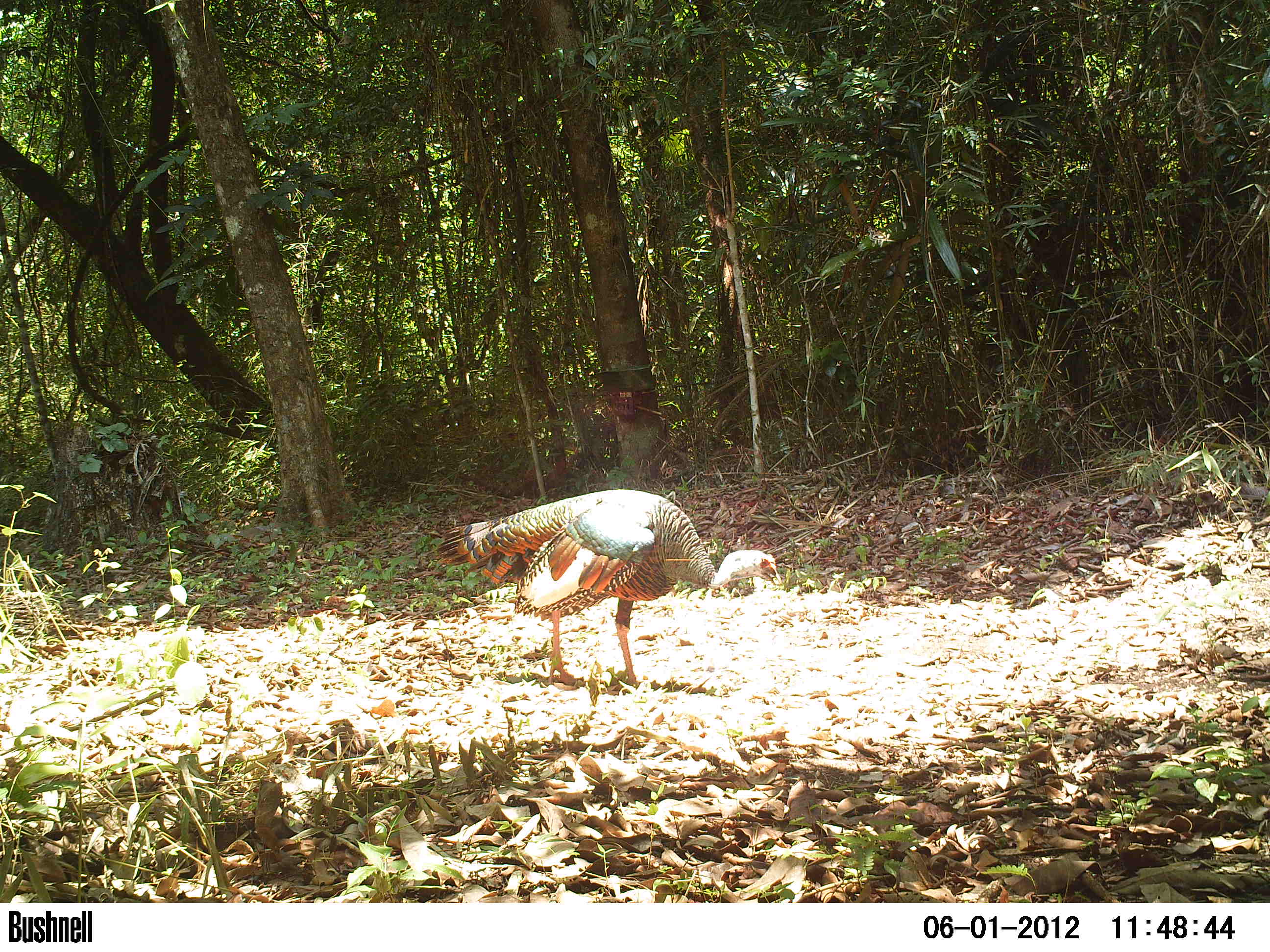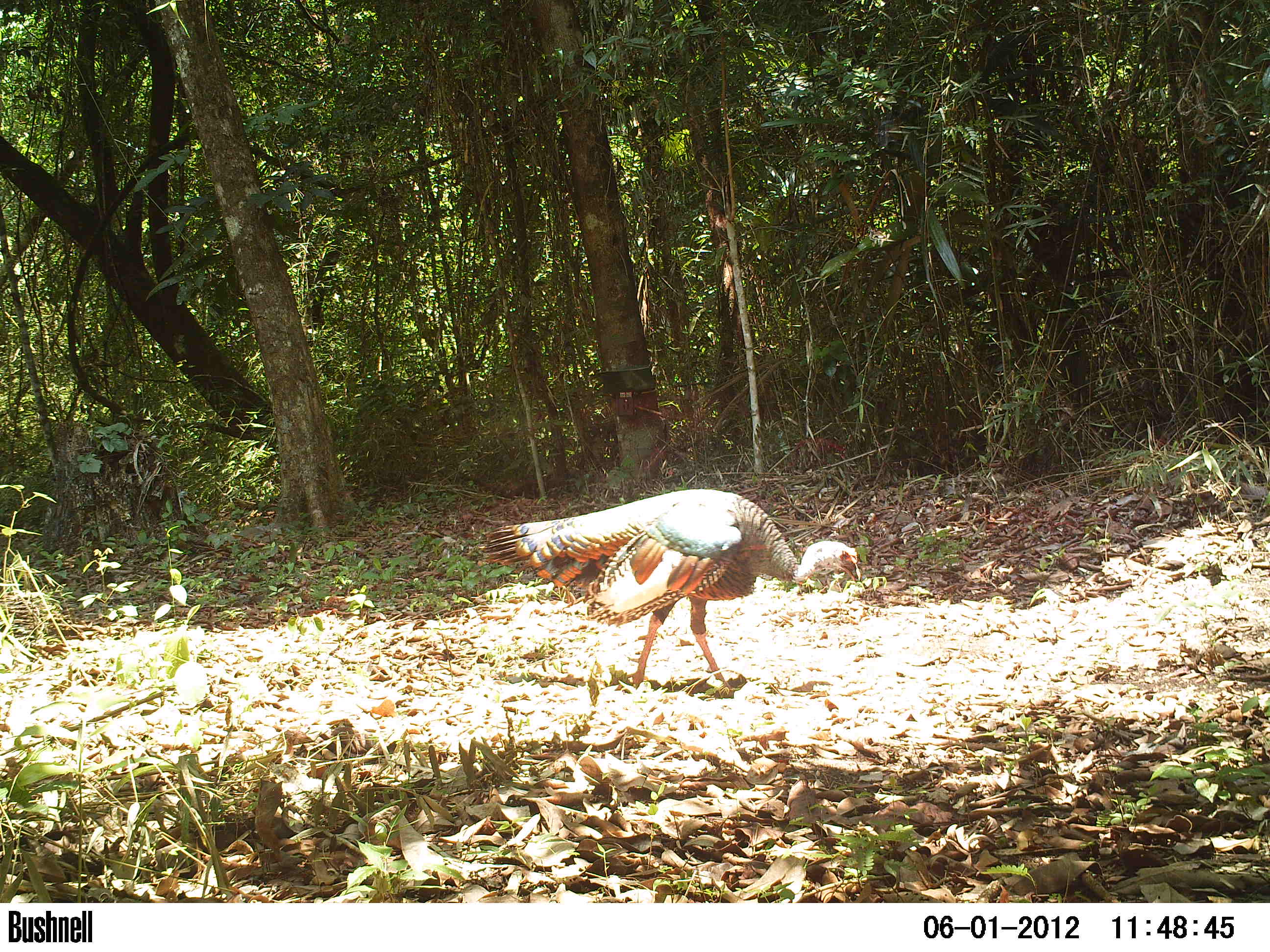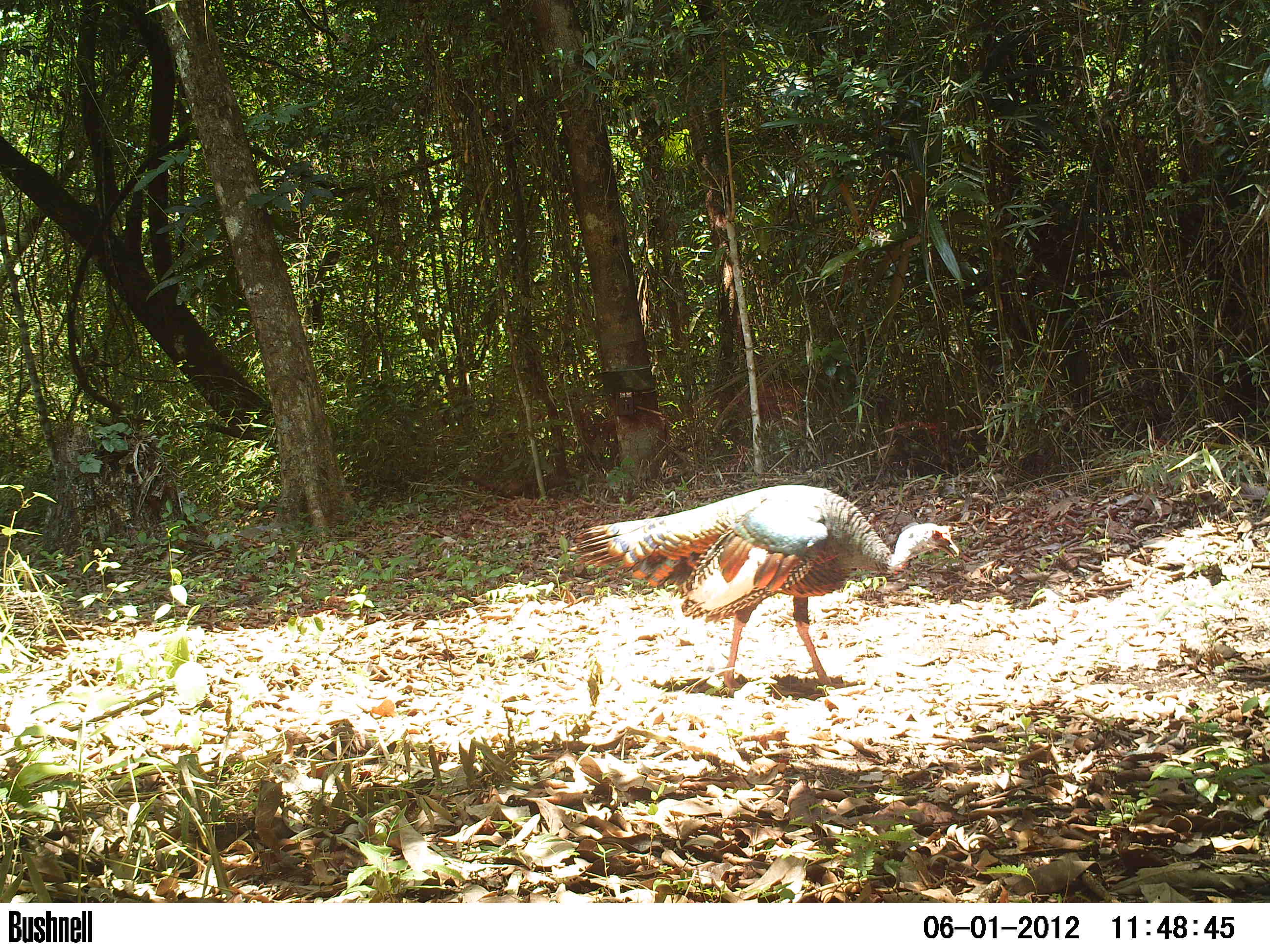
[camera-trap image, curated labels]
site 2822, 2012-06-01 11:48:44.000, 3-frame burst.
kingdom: Animalia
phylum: Chordata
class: Aves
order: Galliformes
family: Phasianidae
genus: Meleagris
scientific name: Meleagris ocellata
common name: ocellated turkey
Meleagris ocellata (ocellated turkey), count 1, age adult.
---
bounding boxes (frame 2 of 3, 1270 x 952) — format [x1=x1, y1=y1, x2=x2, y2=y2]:
meleagris ocellata: [x1=476, y1=488, x2=861, y2=697]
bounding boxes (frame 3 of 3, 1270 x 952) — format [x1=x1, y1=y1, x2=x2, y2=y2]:
meleagris ocellata: [x1=566, y1=483, x2=959, y2=700]